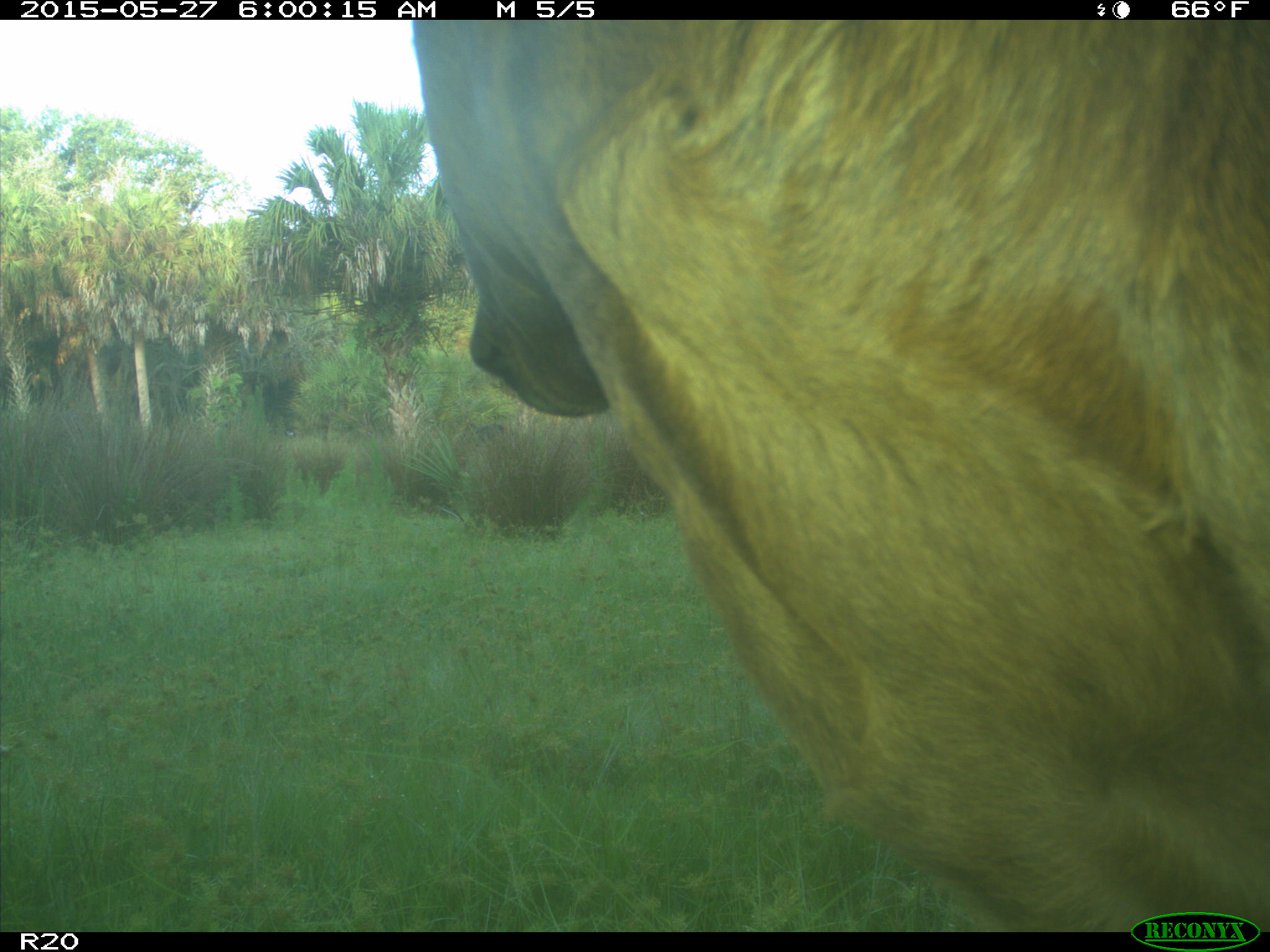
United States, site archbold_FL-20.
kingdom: Animalia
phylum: Chordata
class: Mammalia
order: Artiodactyla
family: Bovidae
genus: Bos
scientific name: Bos taurus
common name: domestic cow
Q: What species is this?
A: Bos taurus (domestic cow).